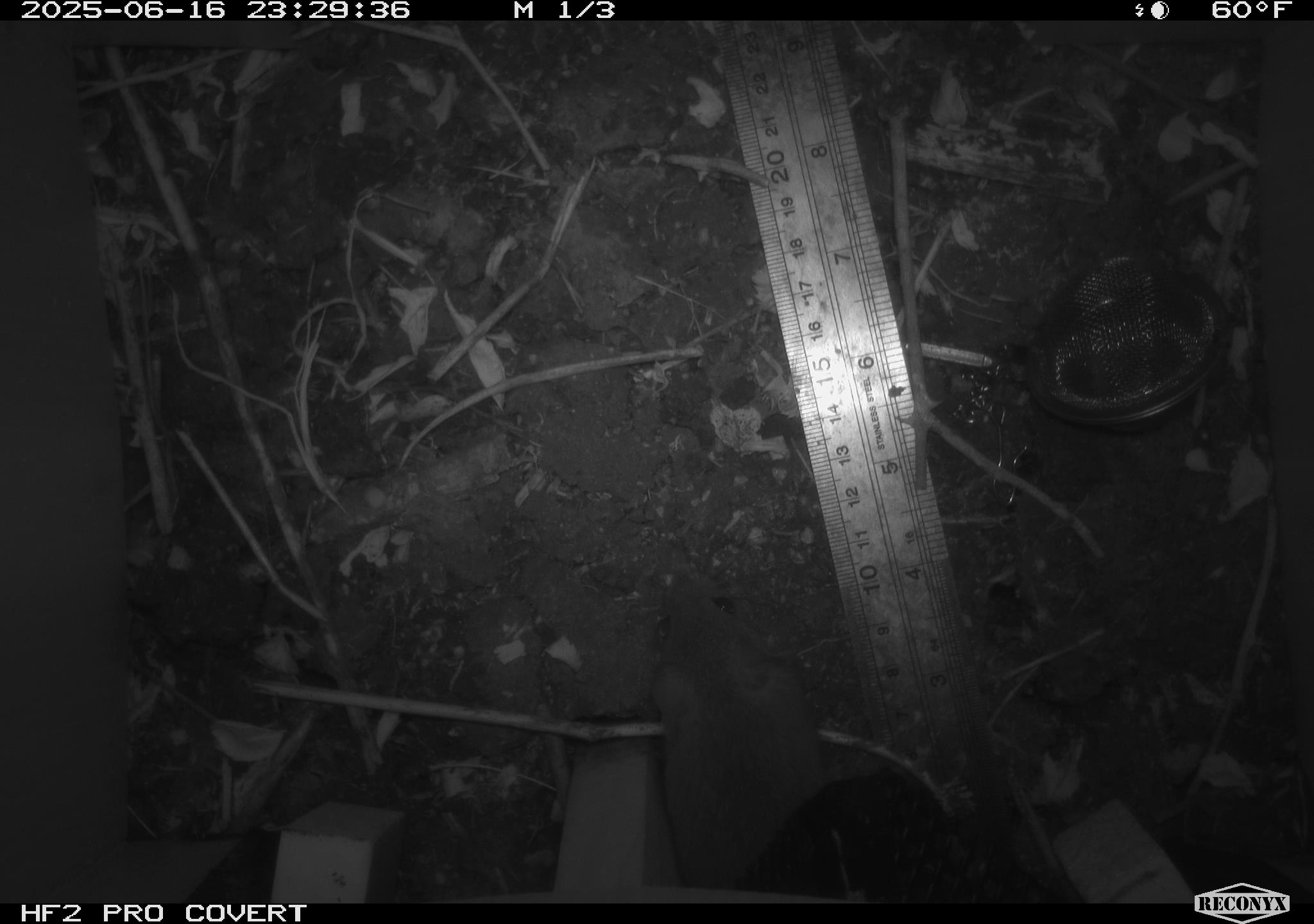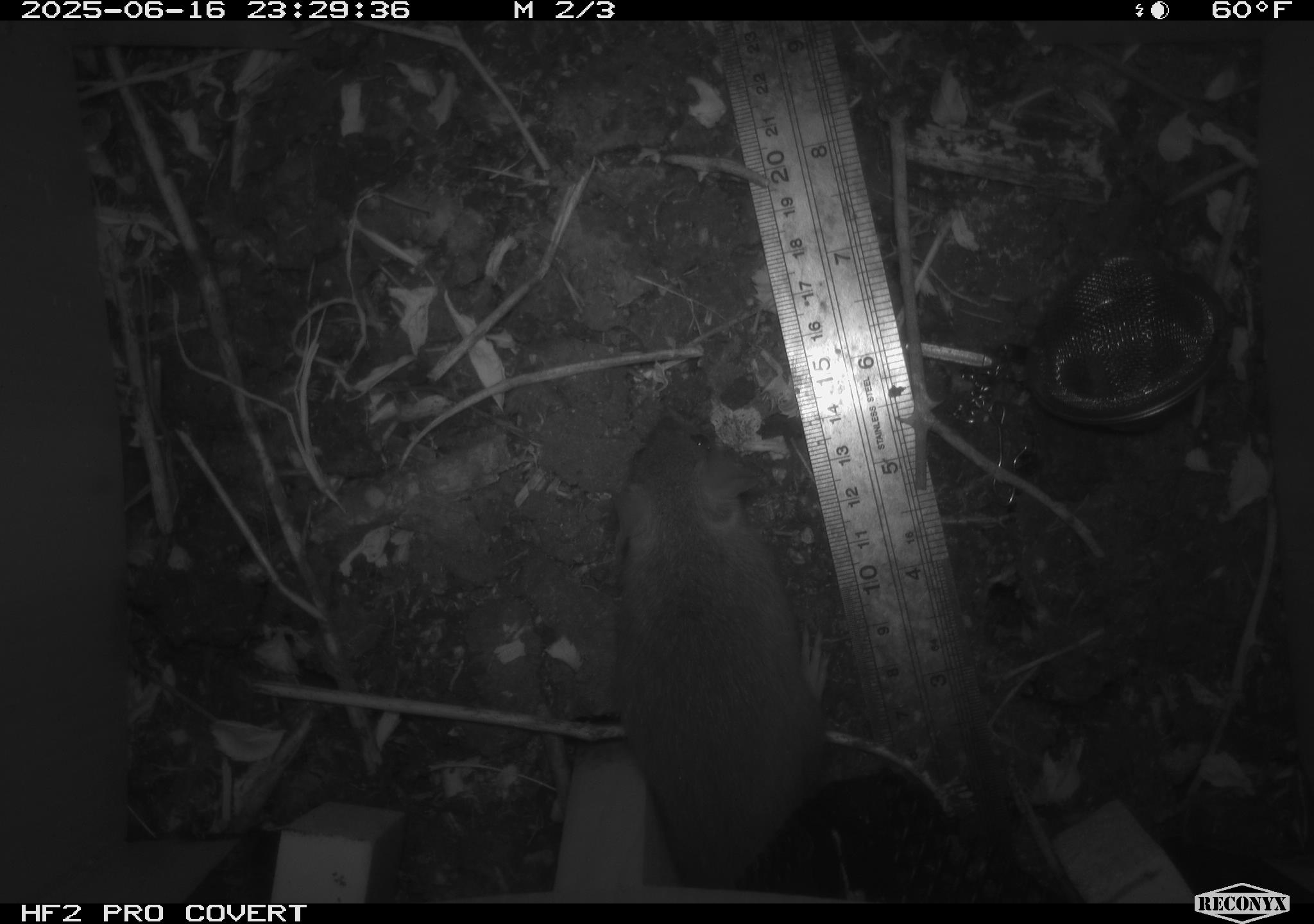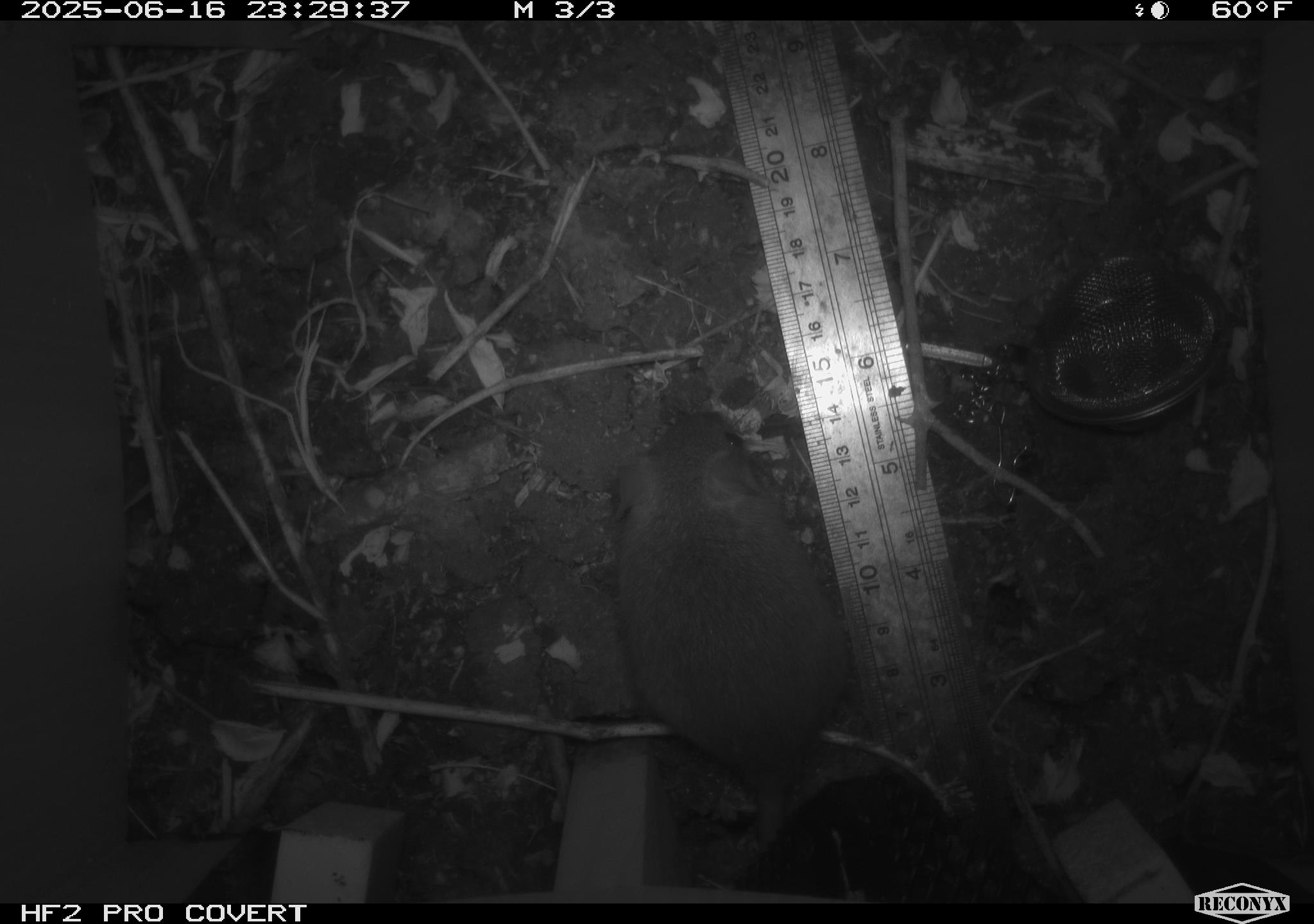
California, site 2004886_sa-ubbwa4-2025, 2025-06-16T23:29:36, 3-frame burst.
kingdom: Animalia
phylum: Chordata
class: Mammalia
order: Rodentia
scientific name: Rodentia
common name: rodent